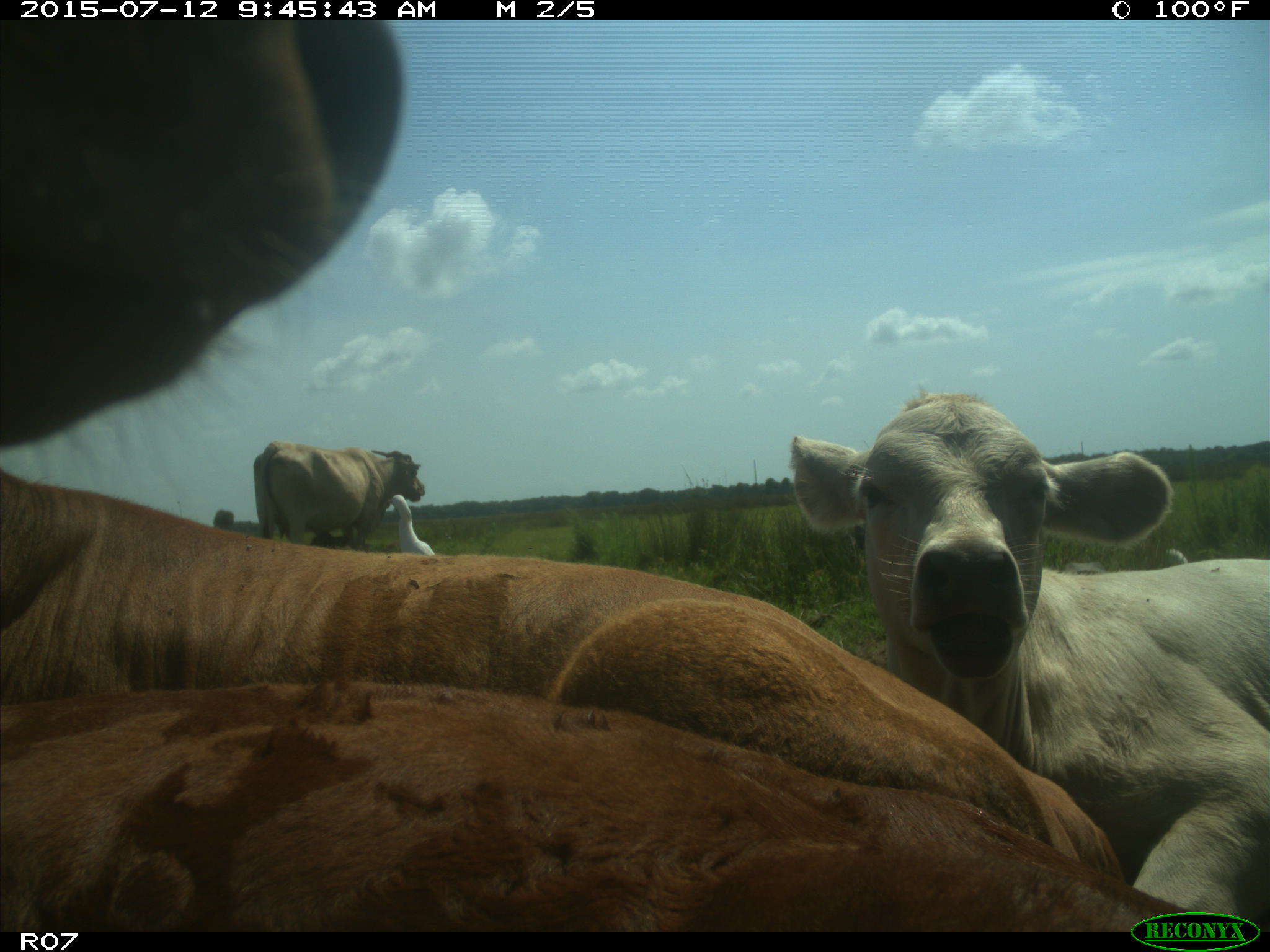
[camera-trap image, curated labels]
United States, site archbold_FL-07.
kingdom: Animalia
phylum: Chordata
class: Mammalia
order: Artiodactyla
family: Bovidae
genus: Bos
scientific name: Bos taurus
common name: domestic cow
Bos taurus (domestic cow).